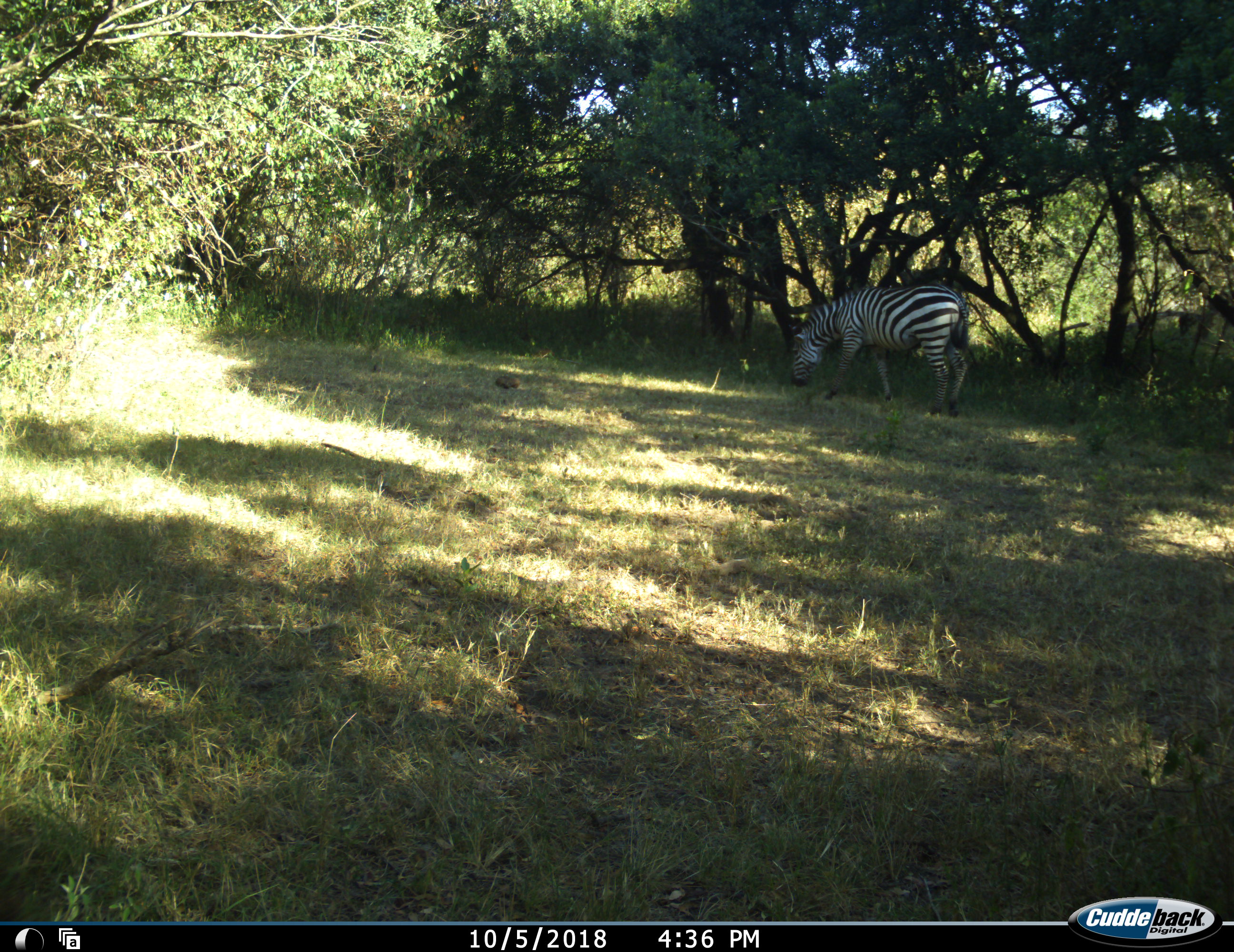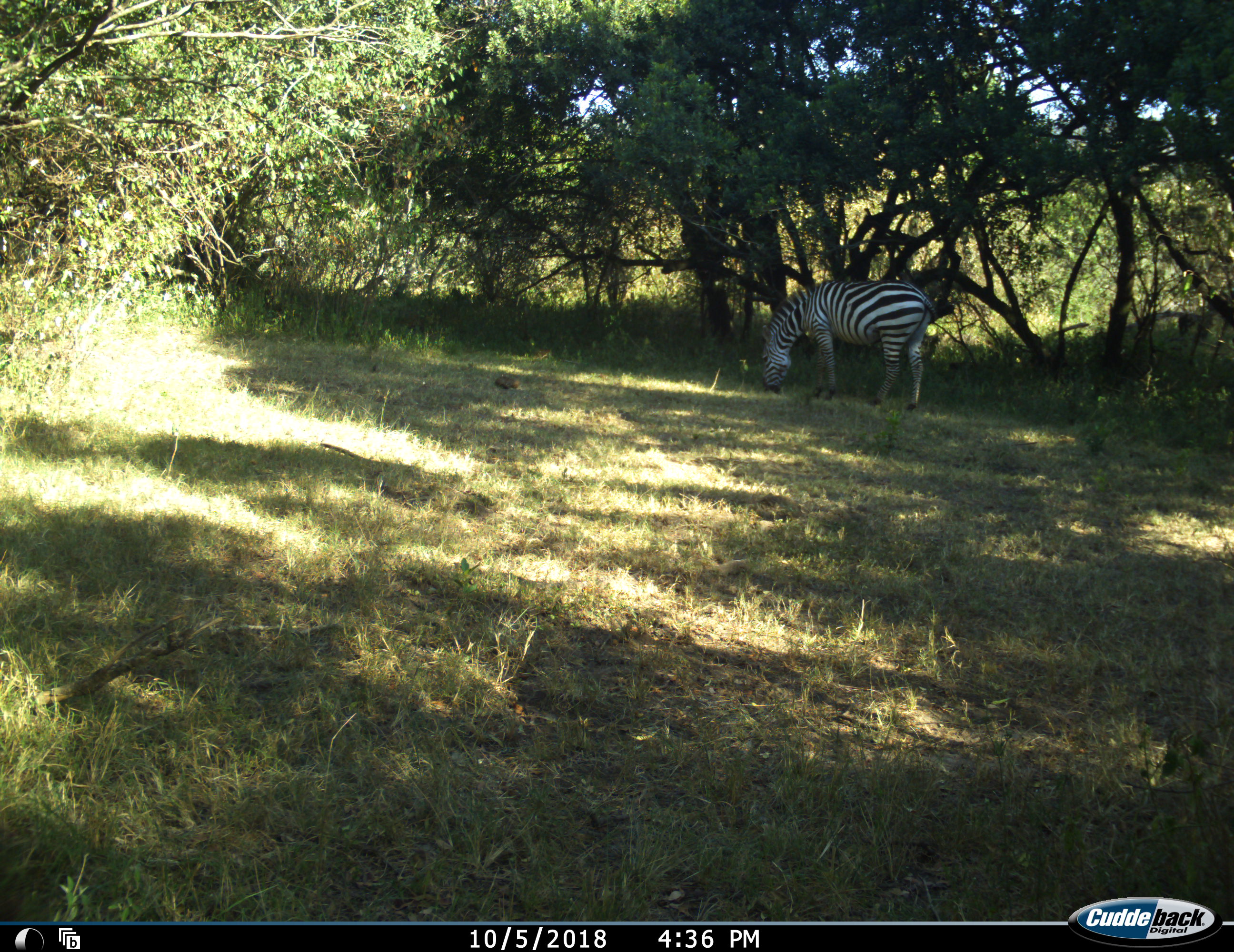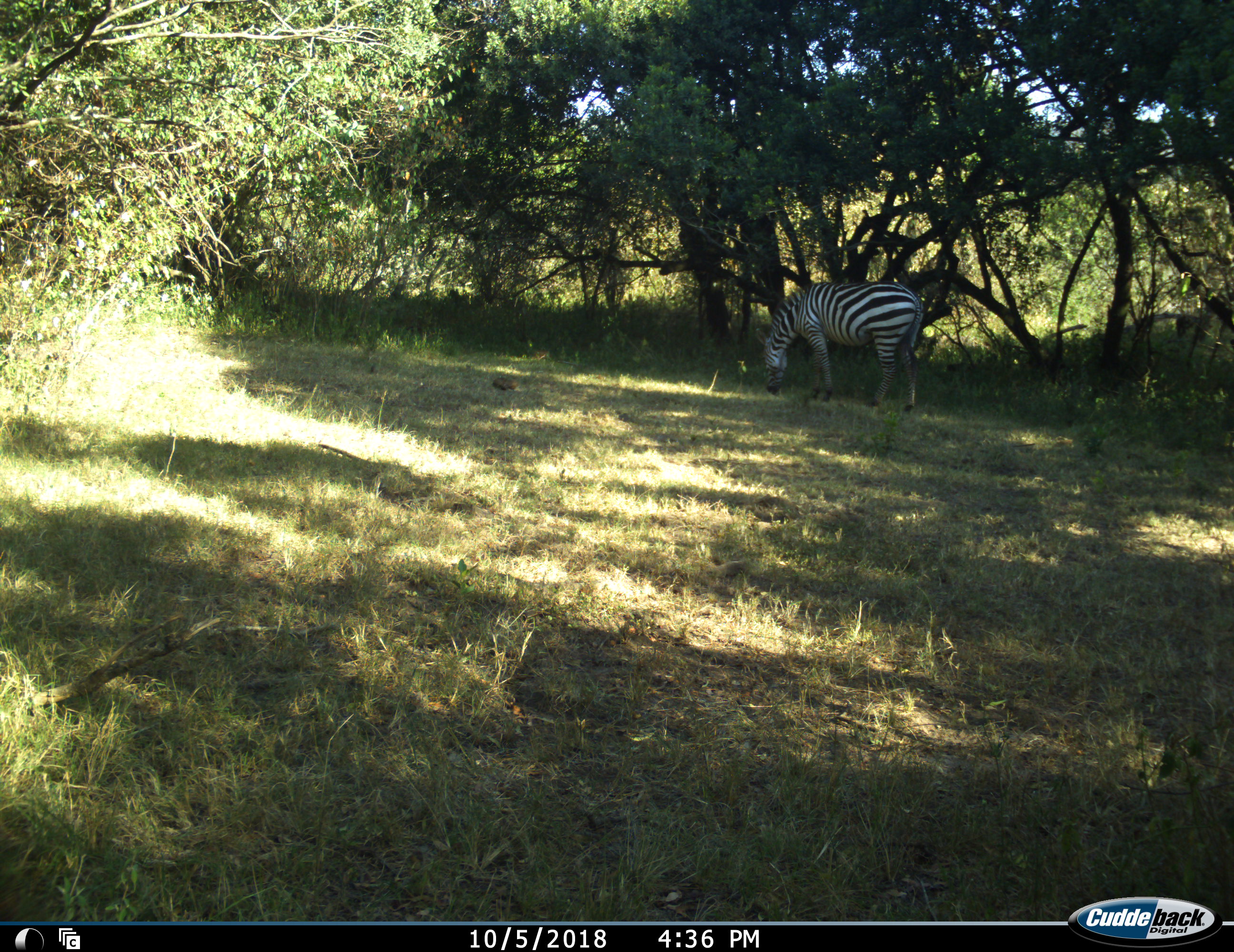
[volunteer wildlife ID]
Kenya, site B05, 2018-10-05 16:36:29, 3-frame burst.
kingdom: Animalia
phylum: Chordata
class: Mammalia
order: Perissodactyla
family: Equidae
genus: Equus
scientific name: Equus quagga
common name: plains zebra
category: zebra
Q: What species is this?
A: Zebra (plains zebra) (Equus quagga).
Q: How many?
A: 1.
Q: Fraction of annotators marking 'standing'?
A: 30%.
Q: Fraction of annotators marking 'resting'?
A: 0%.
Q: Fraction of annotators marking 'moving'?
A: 40%.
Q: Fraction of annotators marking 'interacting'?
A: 0%.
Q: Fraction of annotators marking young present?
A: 0%.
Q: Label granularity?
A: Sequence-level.